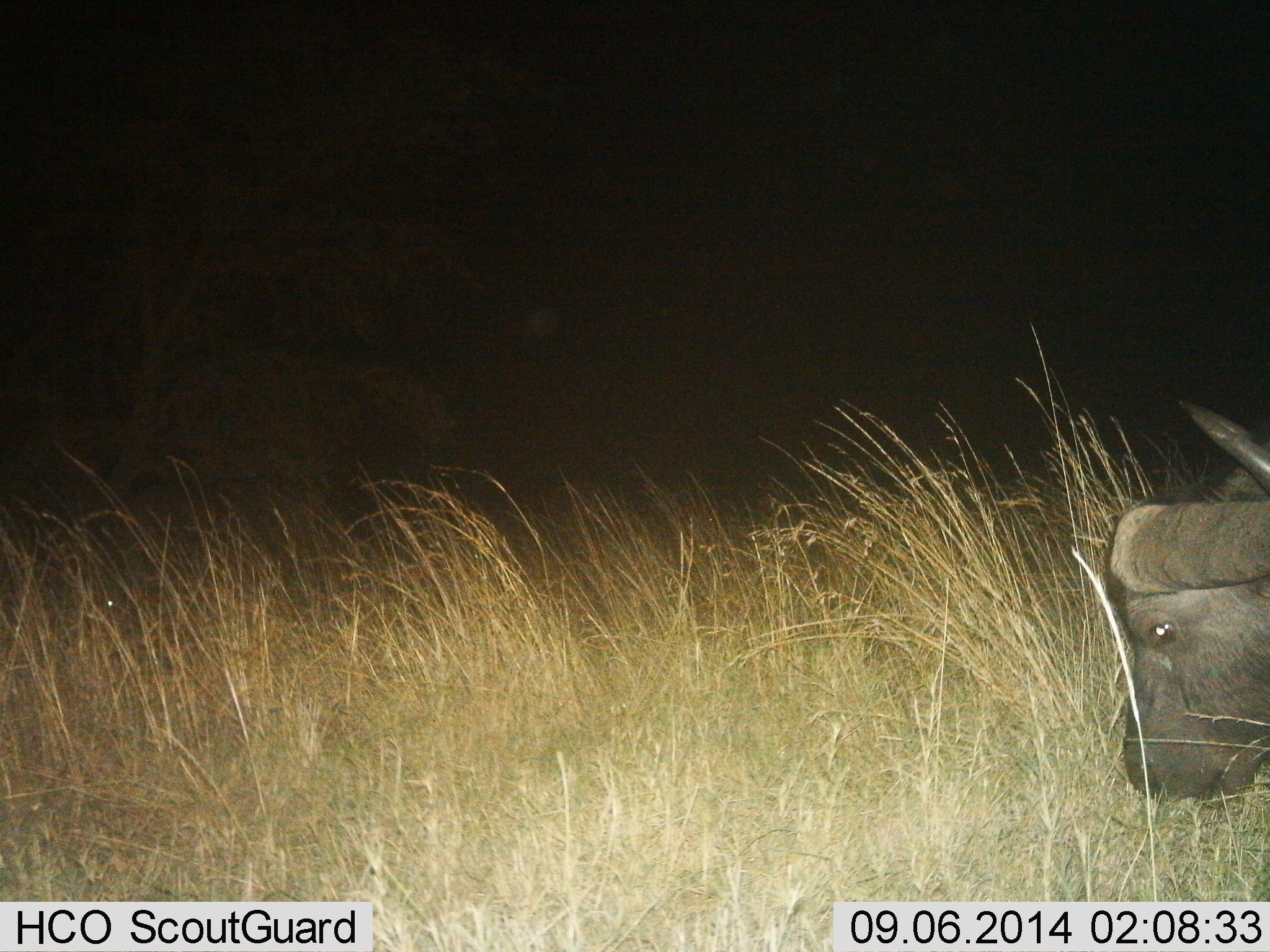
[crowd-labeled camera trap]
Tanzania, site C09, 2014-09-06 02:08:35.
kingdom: Animalia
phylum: Chordata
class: Mammalia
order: Artiodactyla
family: Bovidae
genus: Syncerus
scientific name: Syncerus caffer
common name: cape buffalo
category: buffalo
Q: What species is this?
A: Buffalo (cape buffalo) (Syncerus caffer).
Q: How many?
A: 1.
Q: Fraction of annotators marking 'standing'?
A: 30%.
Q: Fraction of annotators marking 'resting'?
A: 0%.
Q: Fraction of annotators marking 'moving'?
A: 0%.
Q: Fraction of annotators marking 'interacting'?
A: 0%.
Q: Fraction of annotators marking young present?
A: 0%.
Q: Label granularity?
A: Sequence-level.